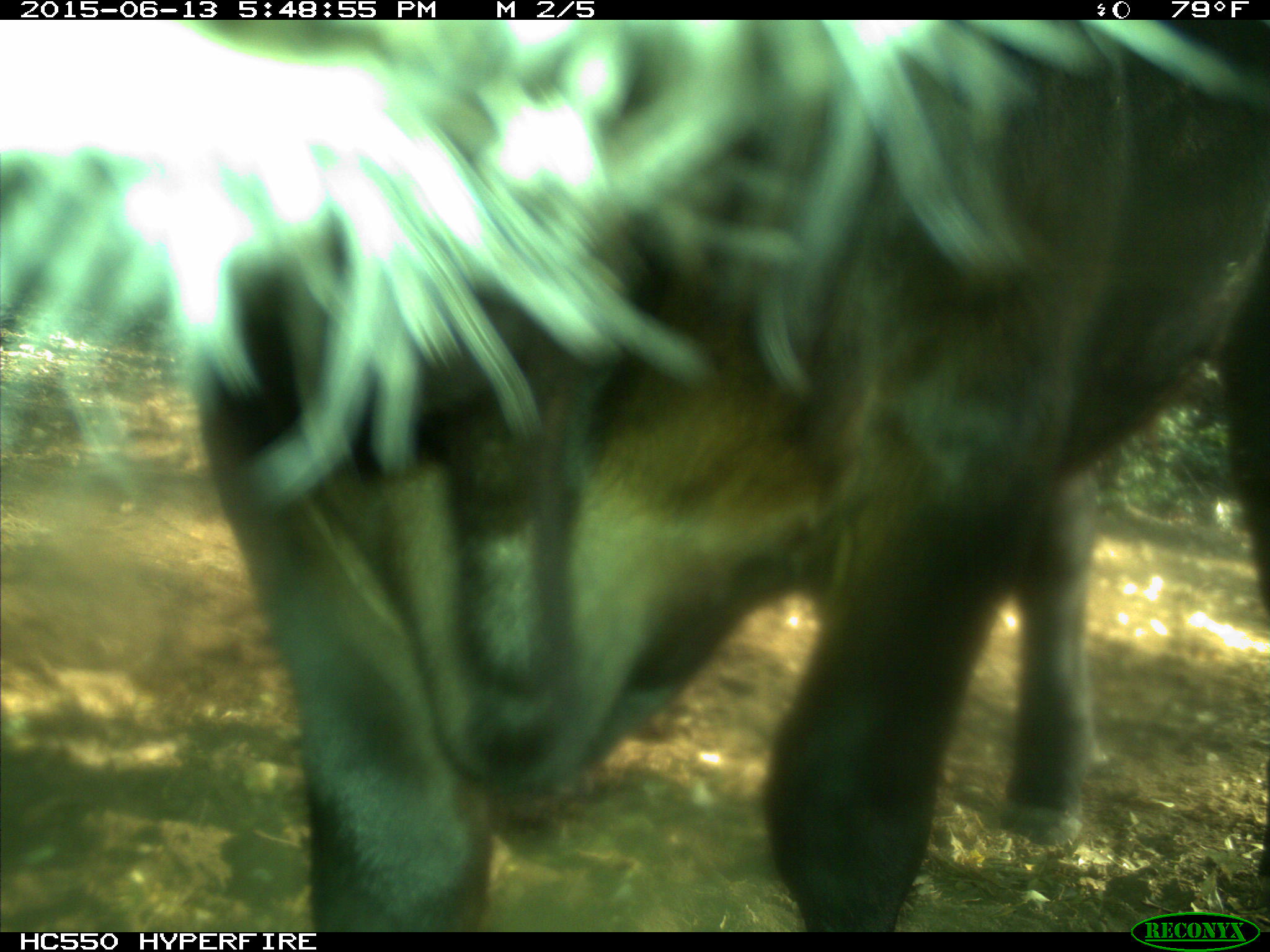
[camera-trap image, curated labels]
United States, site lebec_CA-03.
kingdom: Animalia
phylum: Chordata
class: Mammalia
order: Artiodactyla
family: Bovidae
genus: Bos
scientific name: Bos taurus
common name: domestic cow